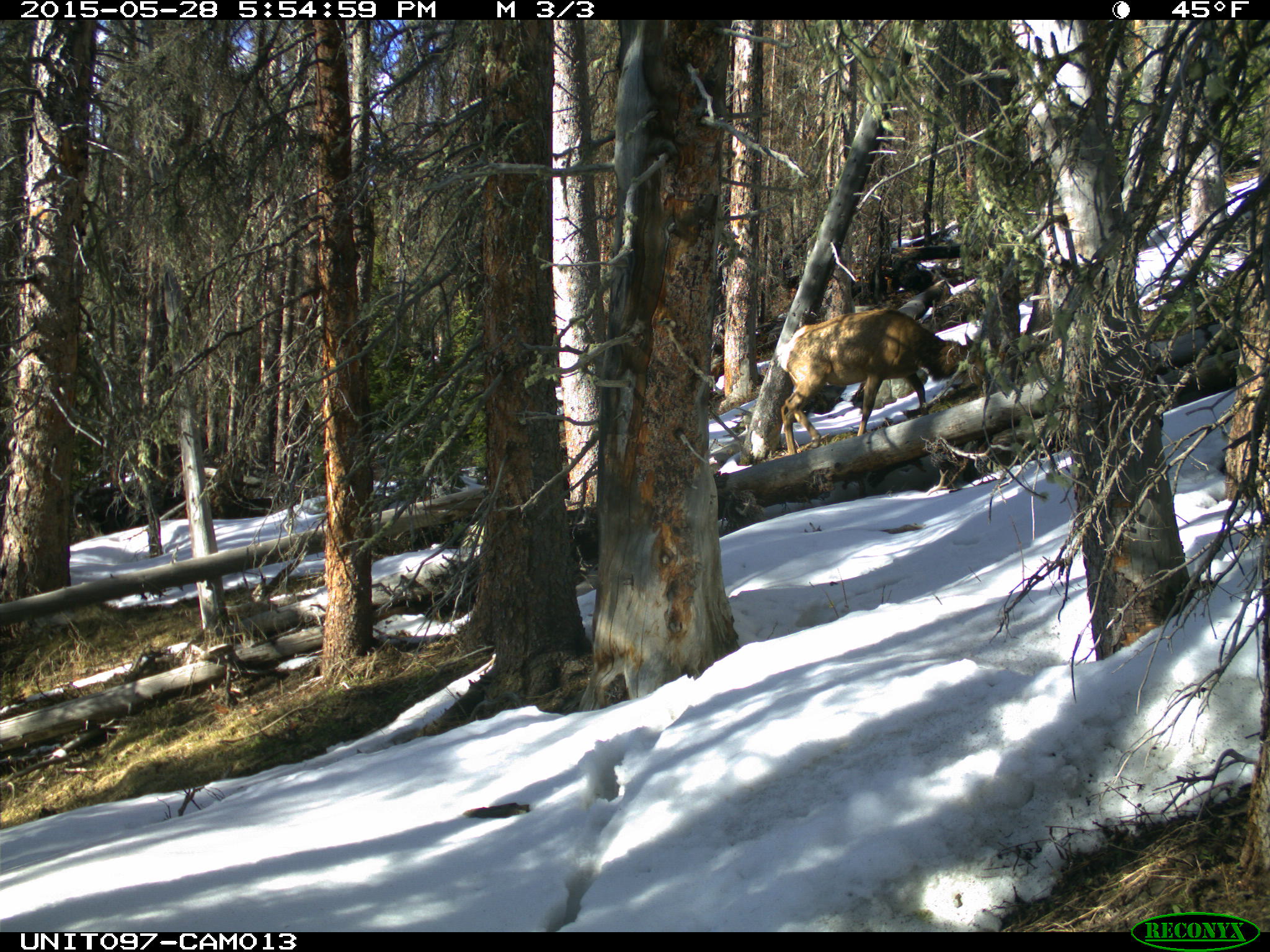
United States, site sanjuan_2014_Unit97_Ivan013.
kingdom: Animalia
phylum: Chordata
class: Mammalia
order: Artiodactyla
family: Cervidae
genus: Cervus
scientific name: Cervus elaphus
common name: red deer